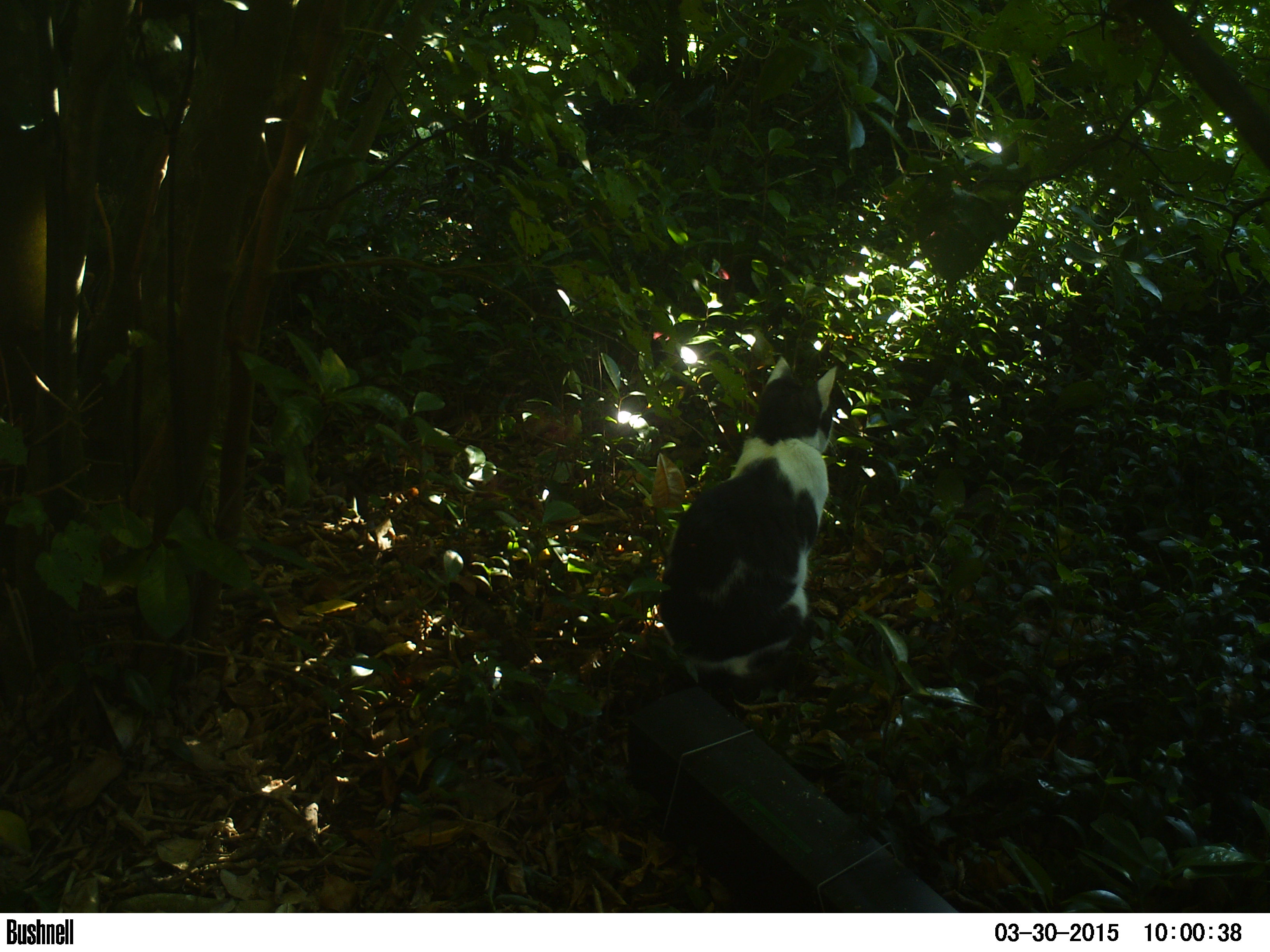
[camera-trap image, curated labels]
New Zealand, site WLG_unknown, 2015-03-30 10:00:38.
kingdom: Animalia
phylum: Chordata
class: Mammalia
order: Carnivora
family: Felidae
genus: Felis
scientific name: Felis catus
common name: domestic cat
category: cat